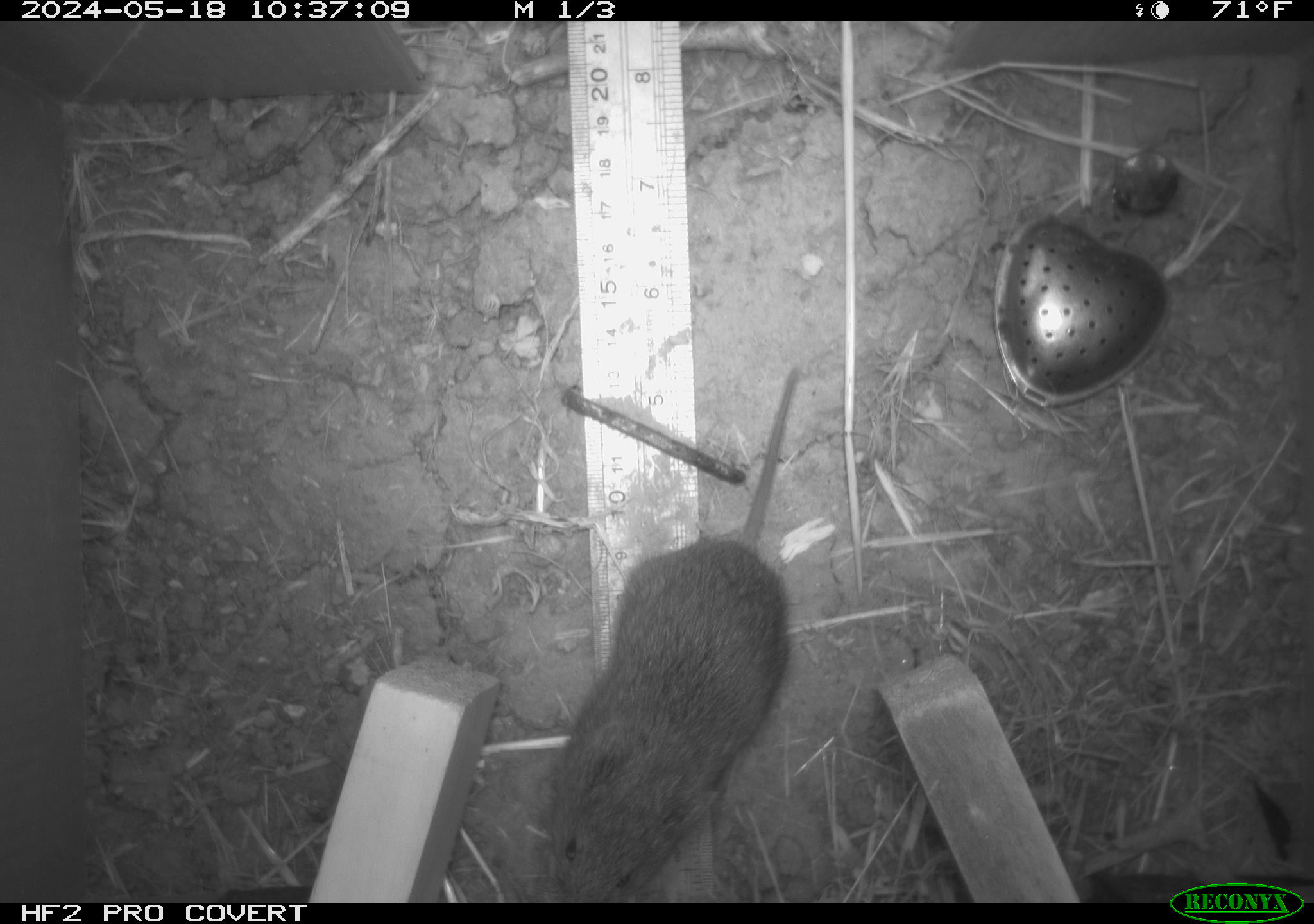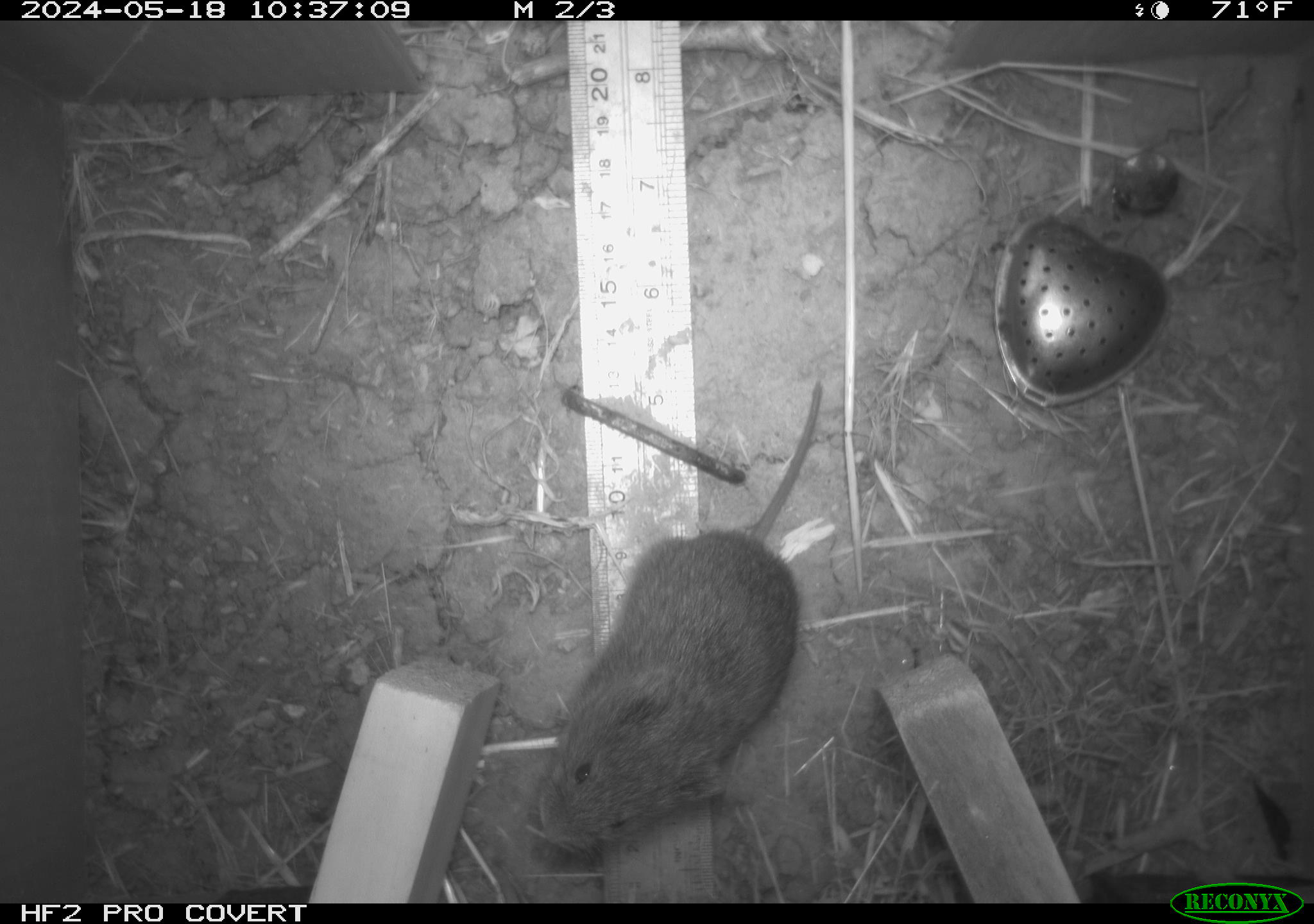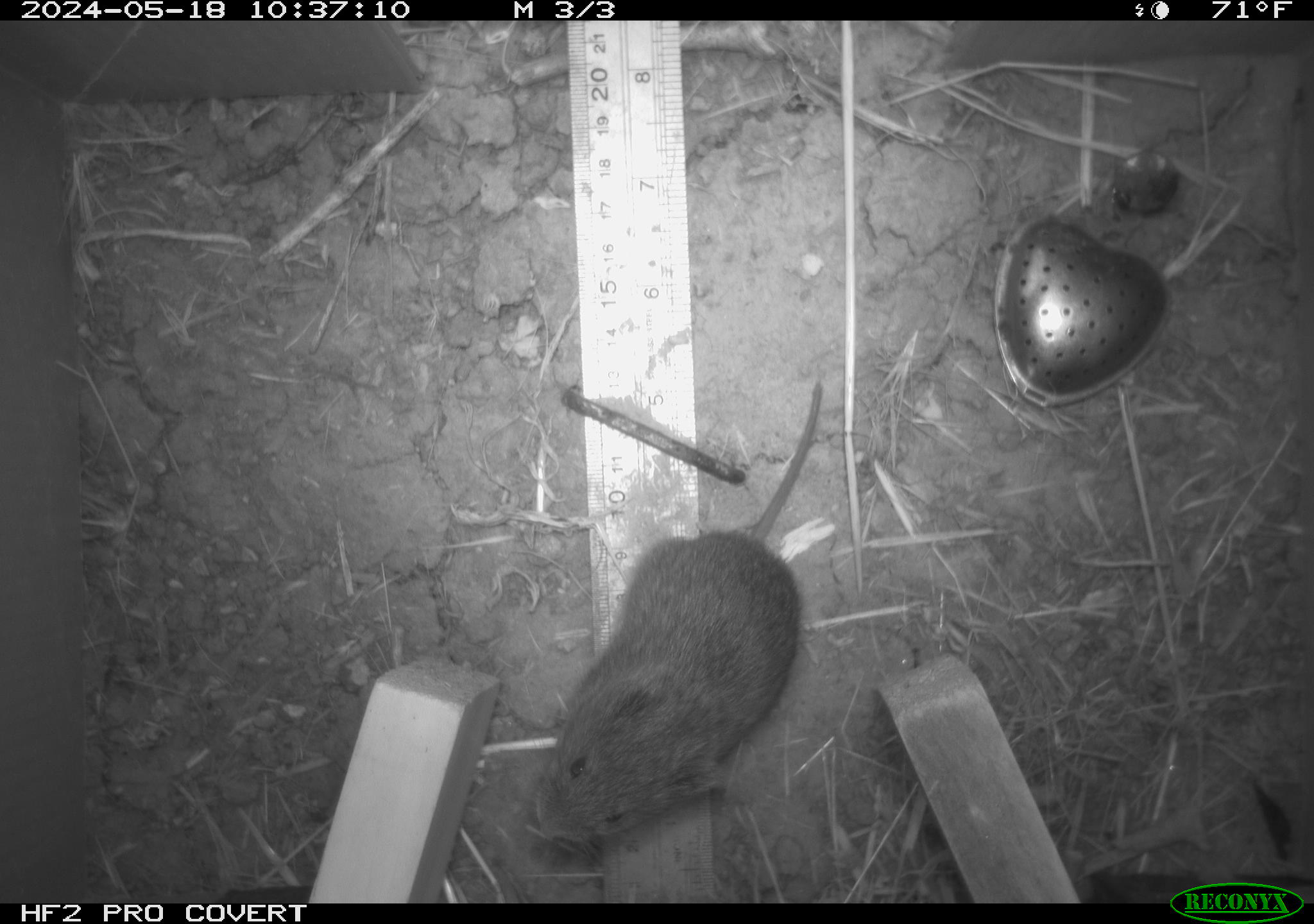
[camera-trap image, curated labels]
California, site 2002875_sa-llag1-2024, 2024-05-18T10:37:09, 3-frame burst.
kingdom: Animalia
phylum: Chordata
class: Mammalia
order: Rodentia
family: Cricetidae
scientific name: Arvicolinae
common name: voles, lemmings, and muskrats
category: arvicolinae subfamily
Arvicolinae subfamily (voles, lemmings, and muskrats) (Arvicolinae).